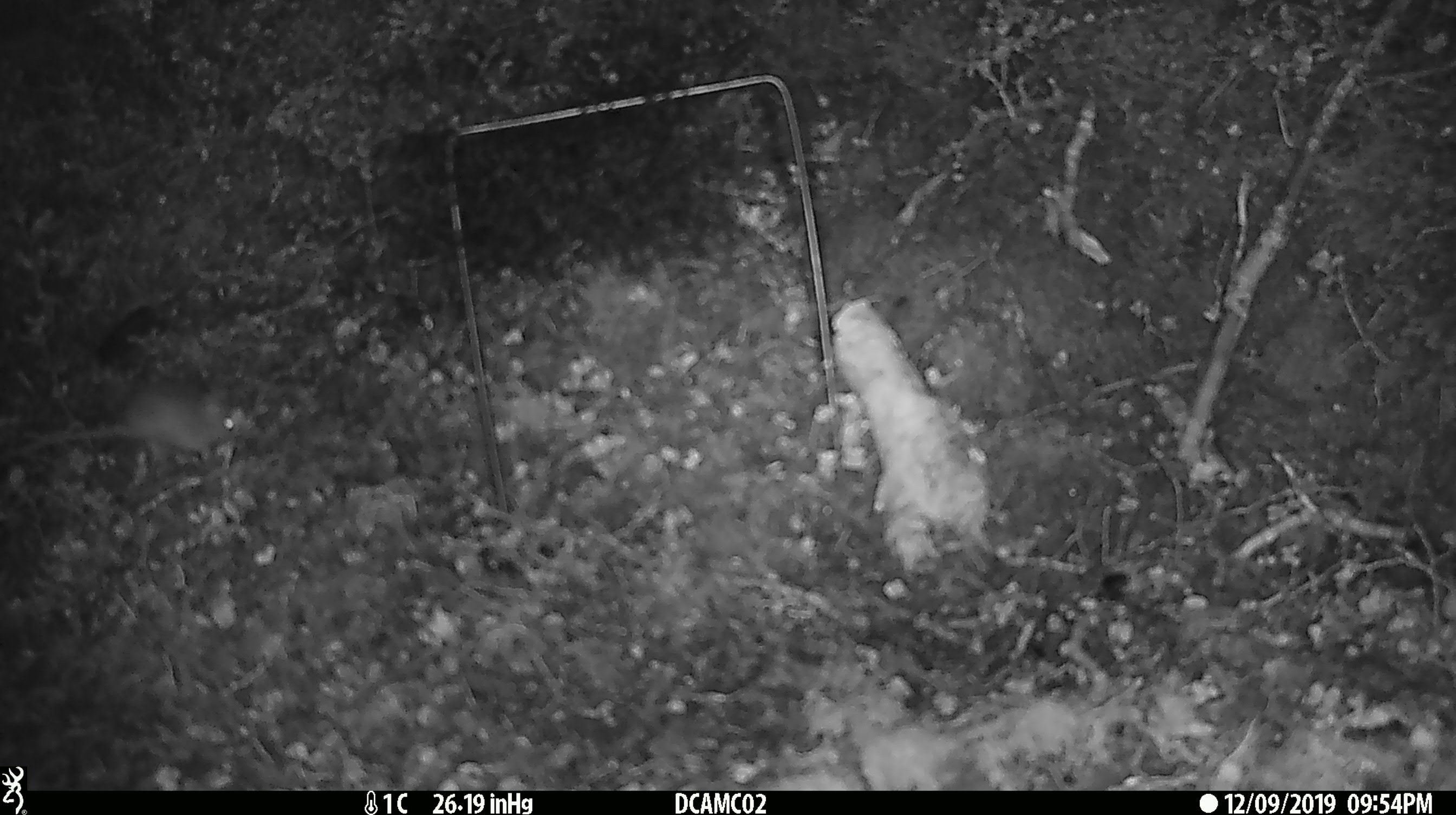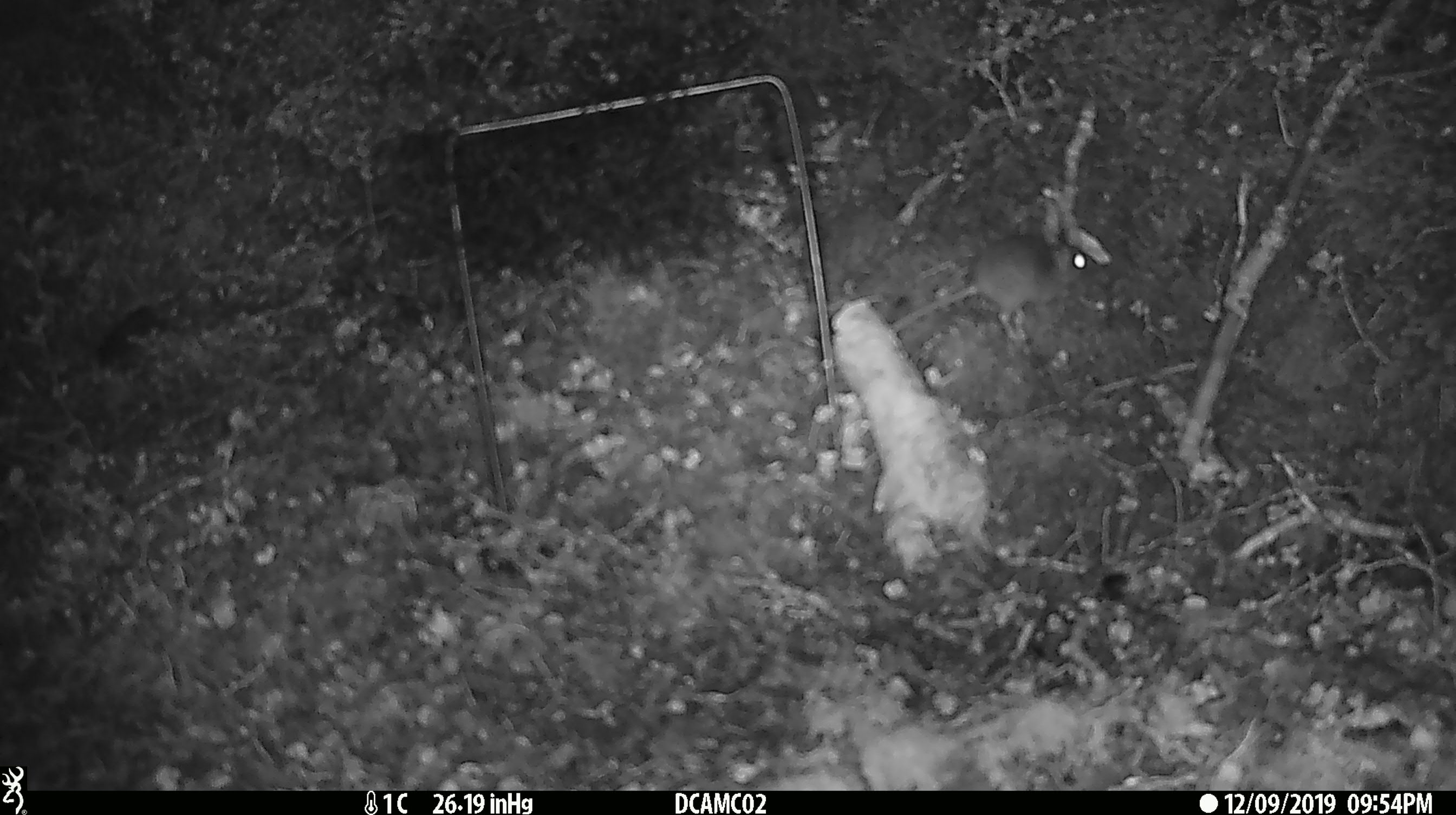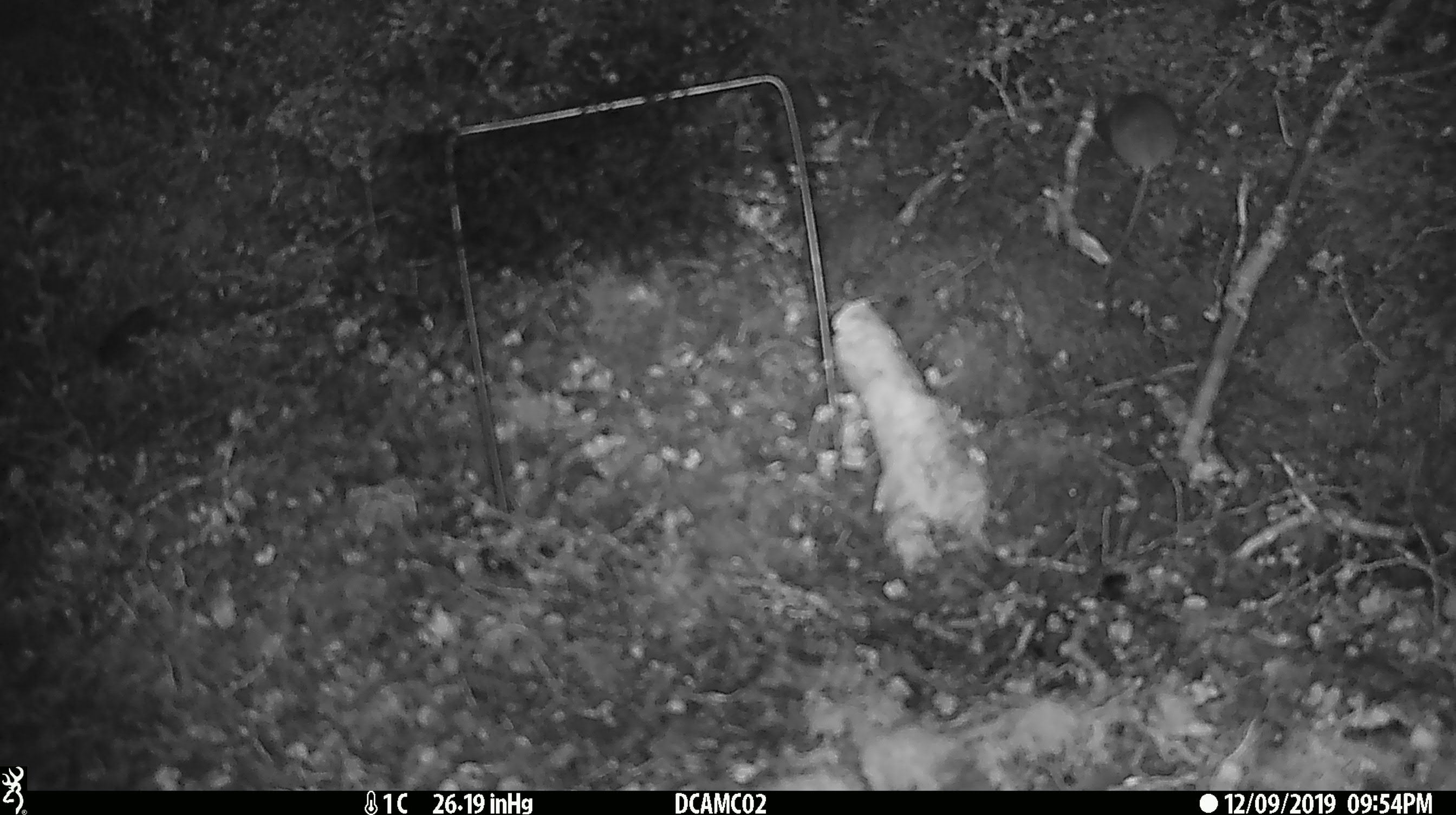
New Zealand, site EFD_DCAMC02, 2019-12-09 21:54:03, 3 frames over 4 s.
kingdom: Animalia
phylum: Chordata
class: Mammalia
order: Rodentia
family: Muridae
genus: Mus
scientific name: Mus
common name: mouse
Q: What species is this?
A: Mouse (Mus).